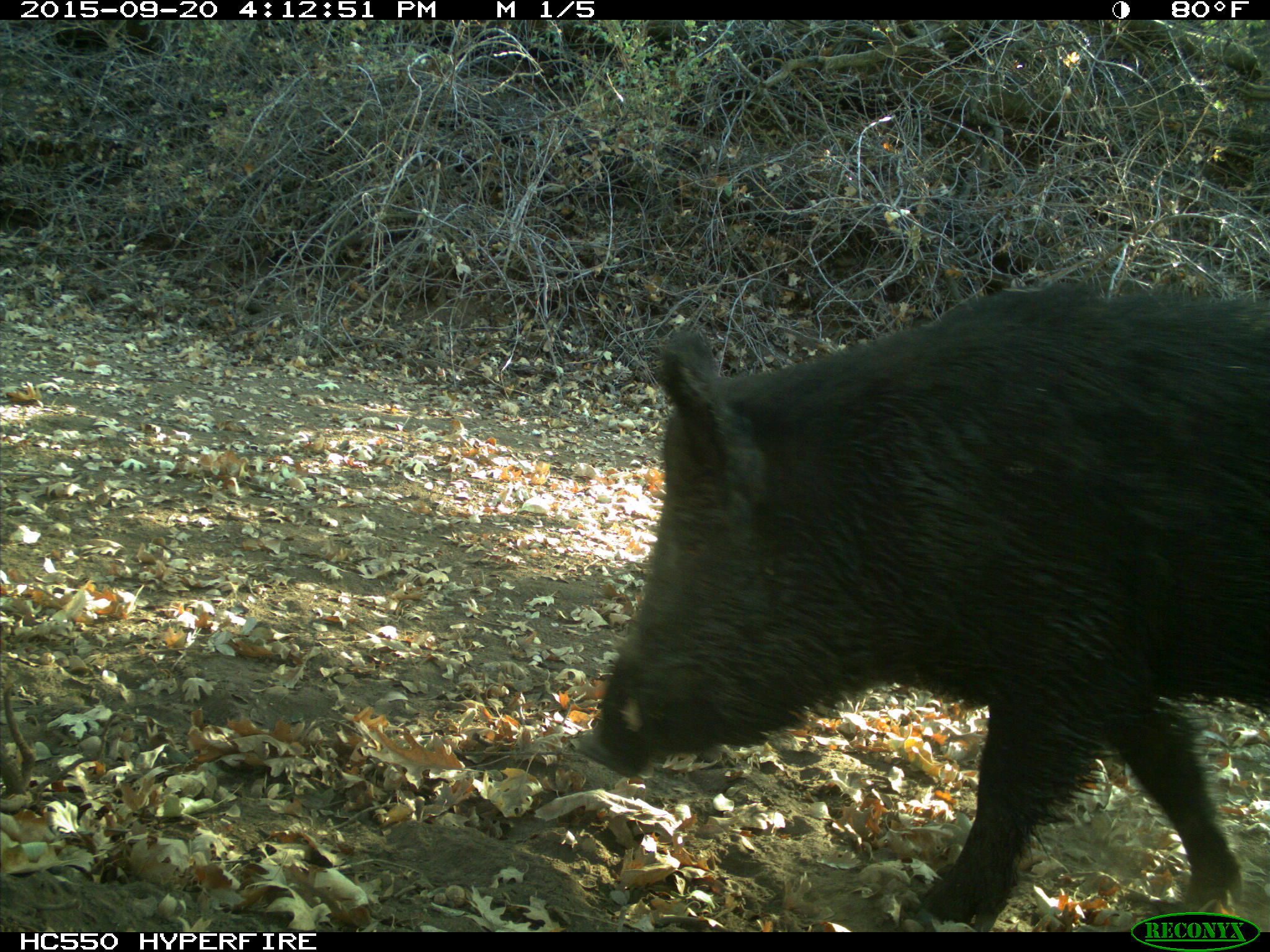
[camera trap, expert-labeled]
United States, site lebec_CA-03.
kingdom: Animalia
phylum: Chordata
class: Mammalia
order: Artiodactyla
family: Suidae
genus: Sus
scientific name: Sus scrofa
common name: wild boar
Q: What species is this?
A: Sus scrofa (wild boar).